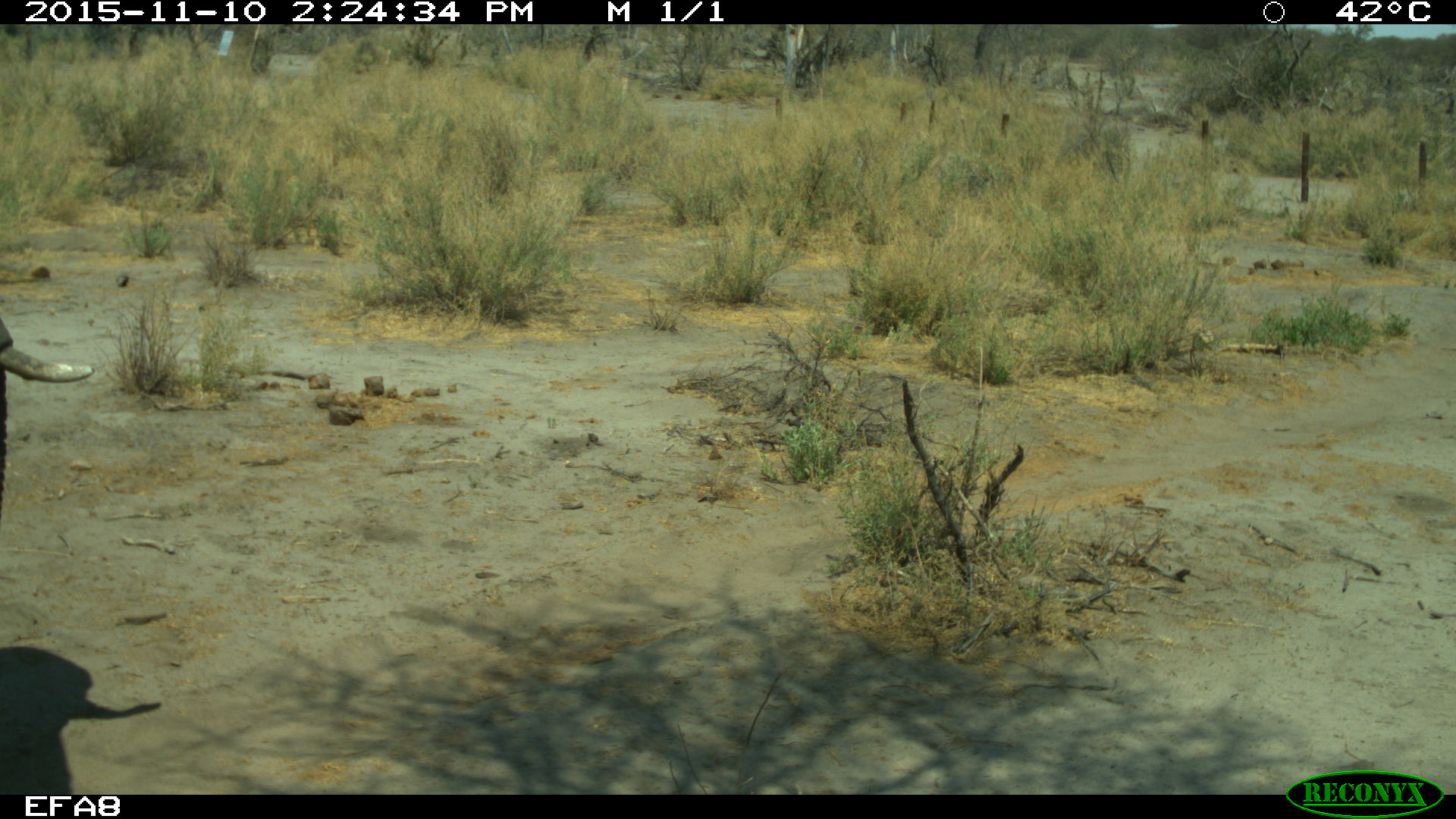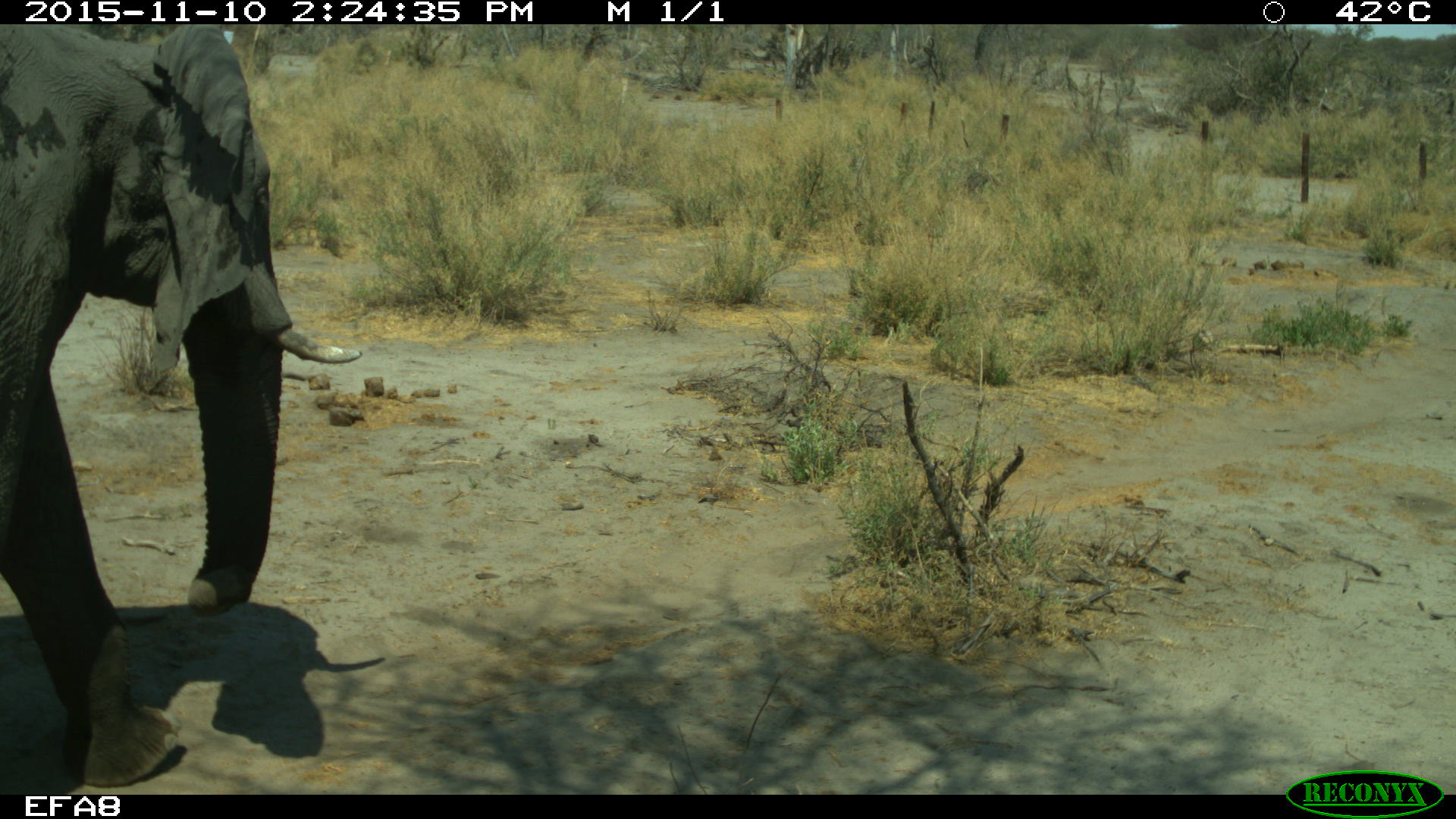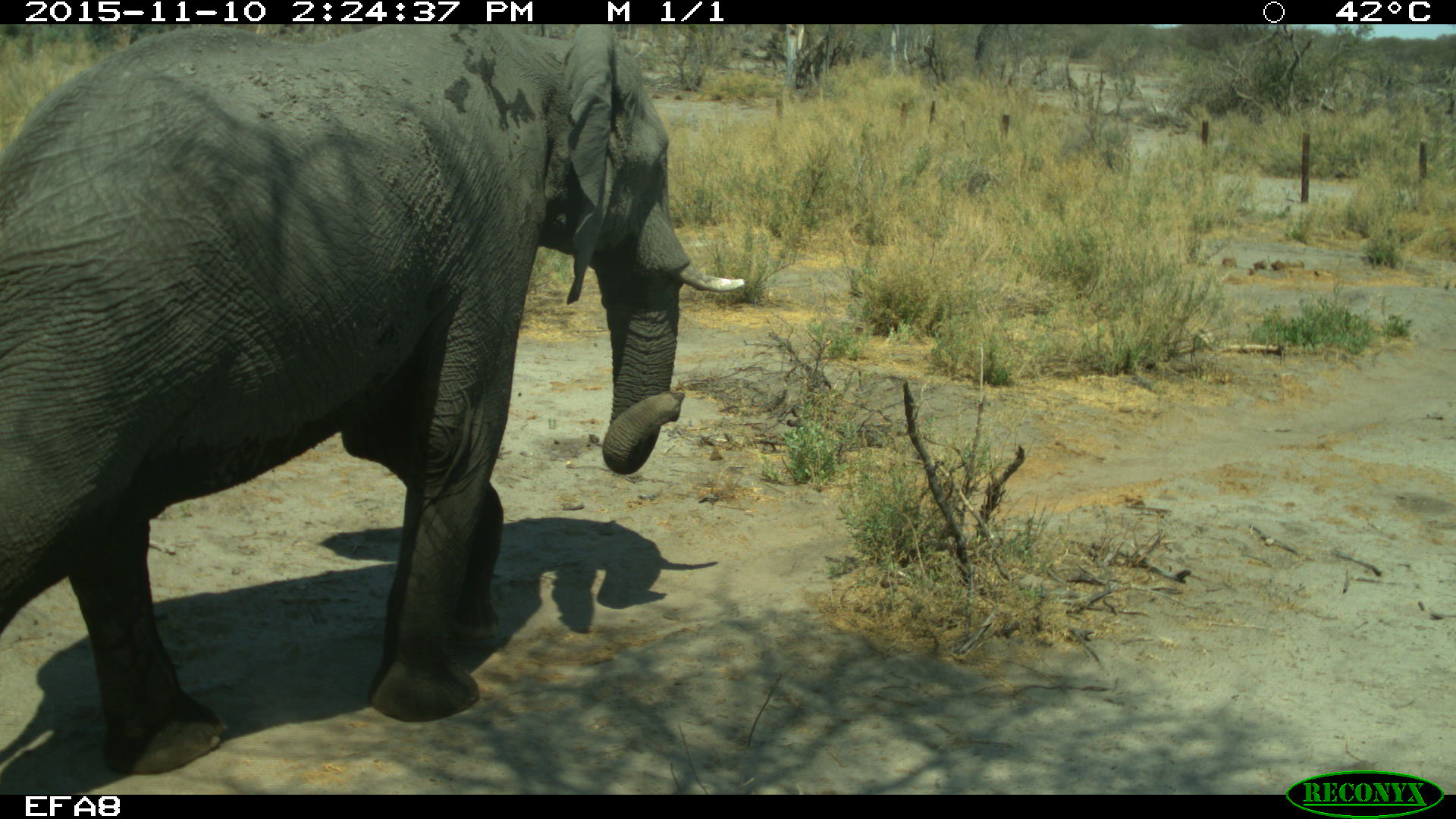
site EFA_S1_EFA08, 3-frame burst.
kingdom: Animalia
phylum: Chordata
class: Mammalia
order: Proboscidea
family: Elephantidae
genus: Loxodonta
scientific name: Loxodonta africana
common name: african bush elephant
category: elephant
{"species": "elephant (african bush elephant) (Loxodonta africana)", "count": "1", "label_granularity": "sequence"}